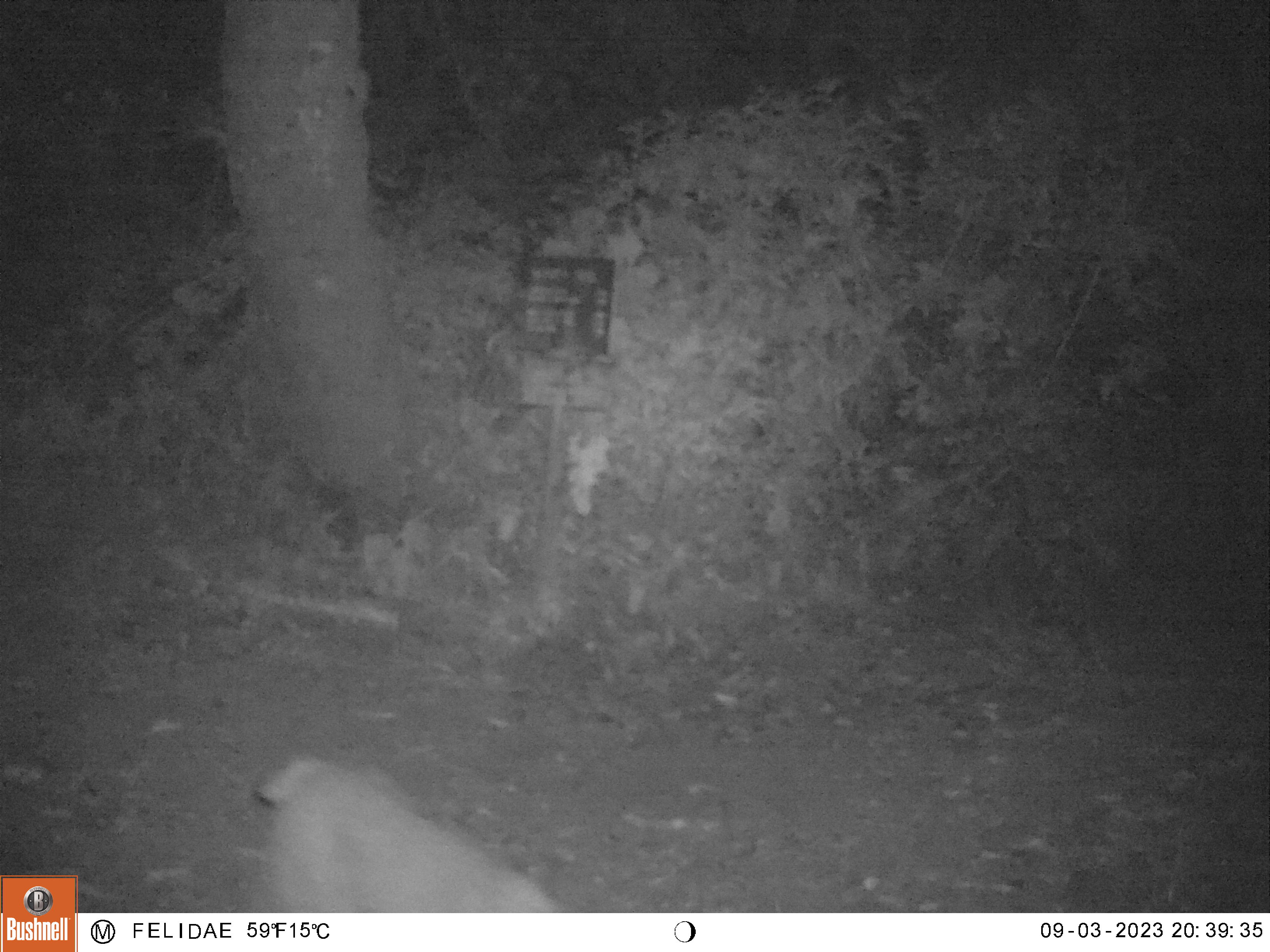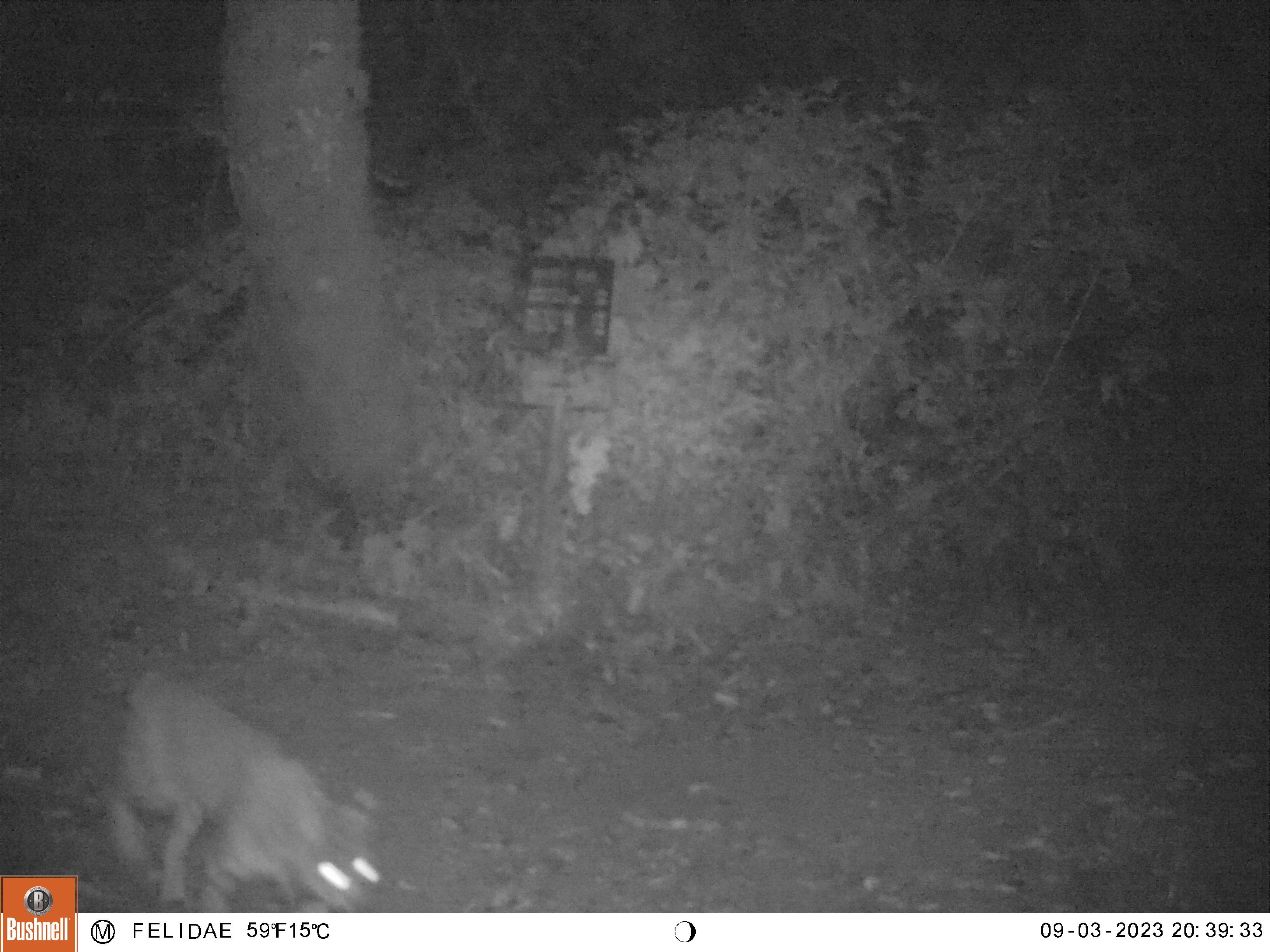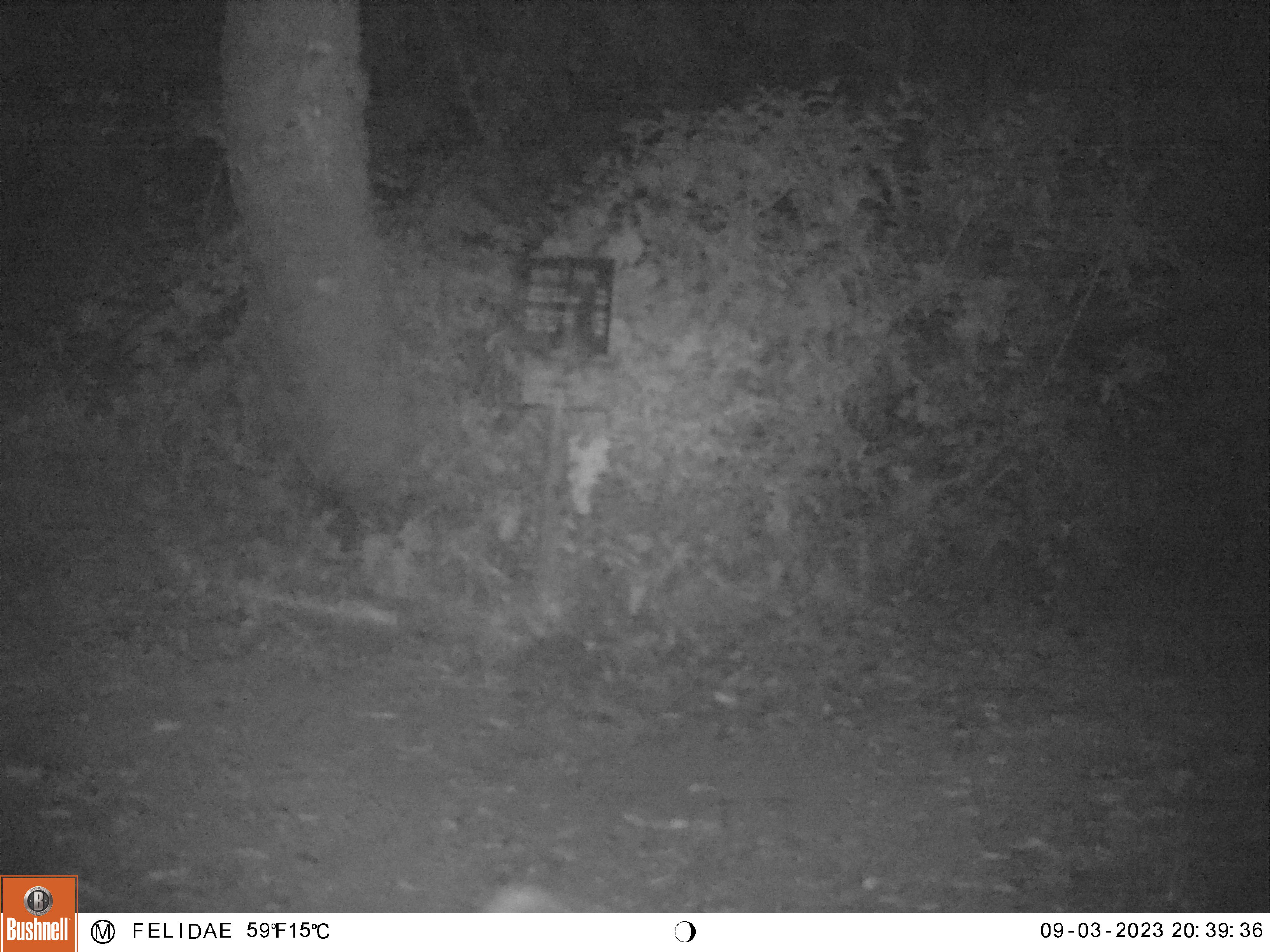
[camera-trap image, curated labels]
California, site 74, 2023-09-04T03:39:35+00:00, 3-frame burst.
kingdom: Animalia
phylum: Chordata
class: Mammalia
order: Carnivora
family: Felidae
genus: Lynx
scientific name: Lynx rufus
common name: bobcat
Bobcat (Lynx rufus).